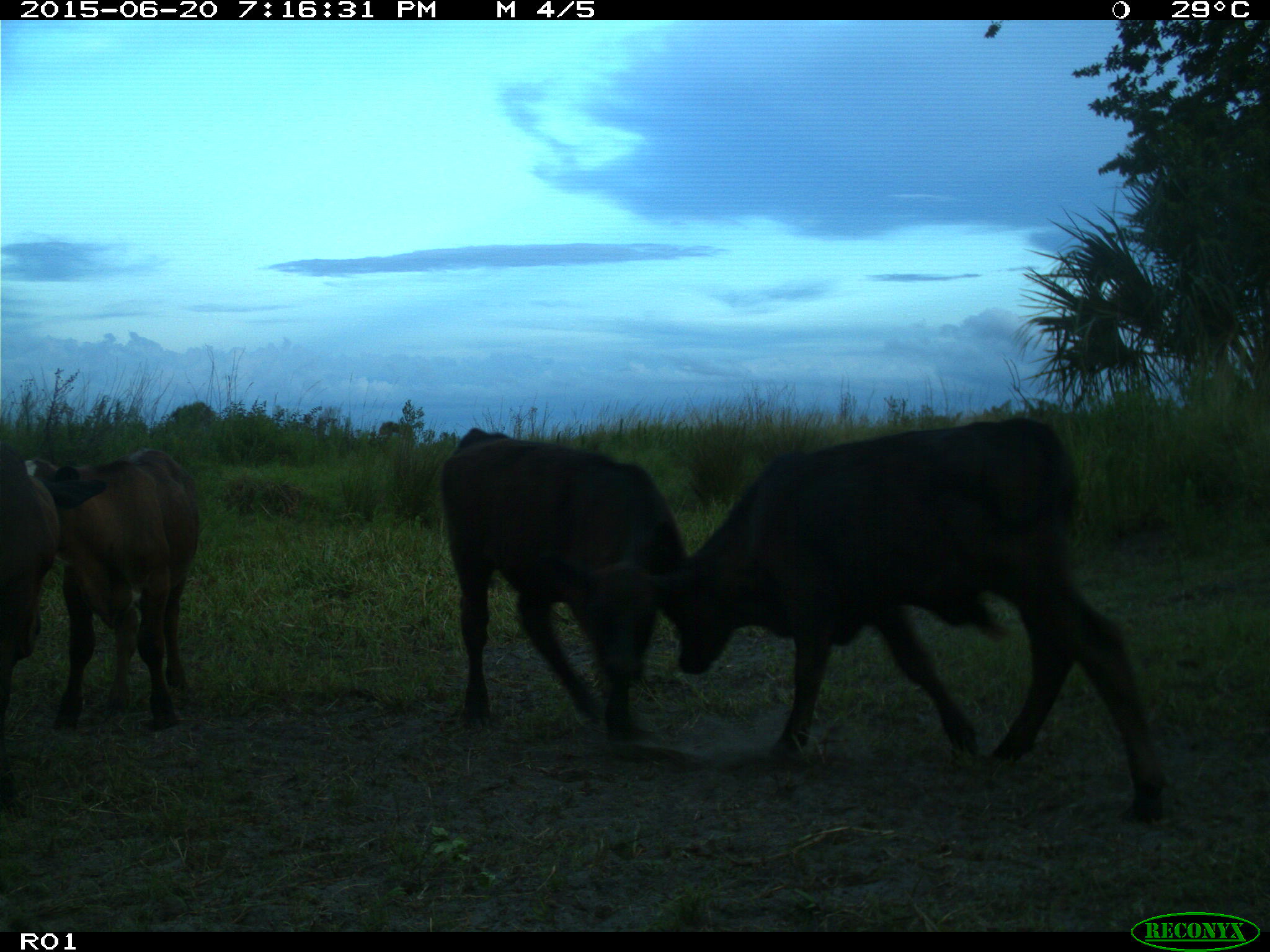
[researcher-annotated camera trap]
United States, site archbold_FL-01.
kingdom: Animalia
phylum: Chordata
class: Mammalia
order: Artiodactyla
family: Bovidae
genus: Bos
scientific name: Bos taurus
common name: domestic cow